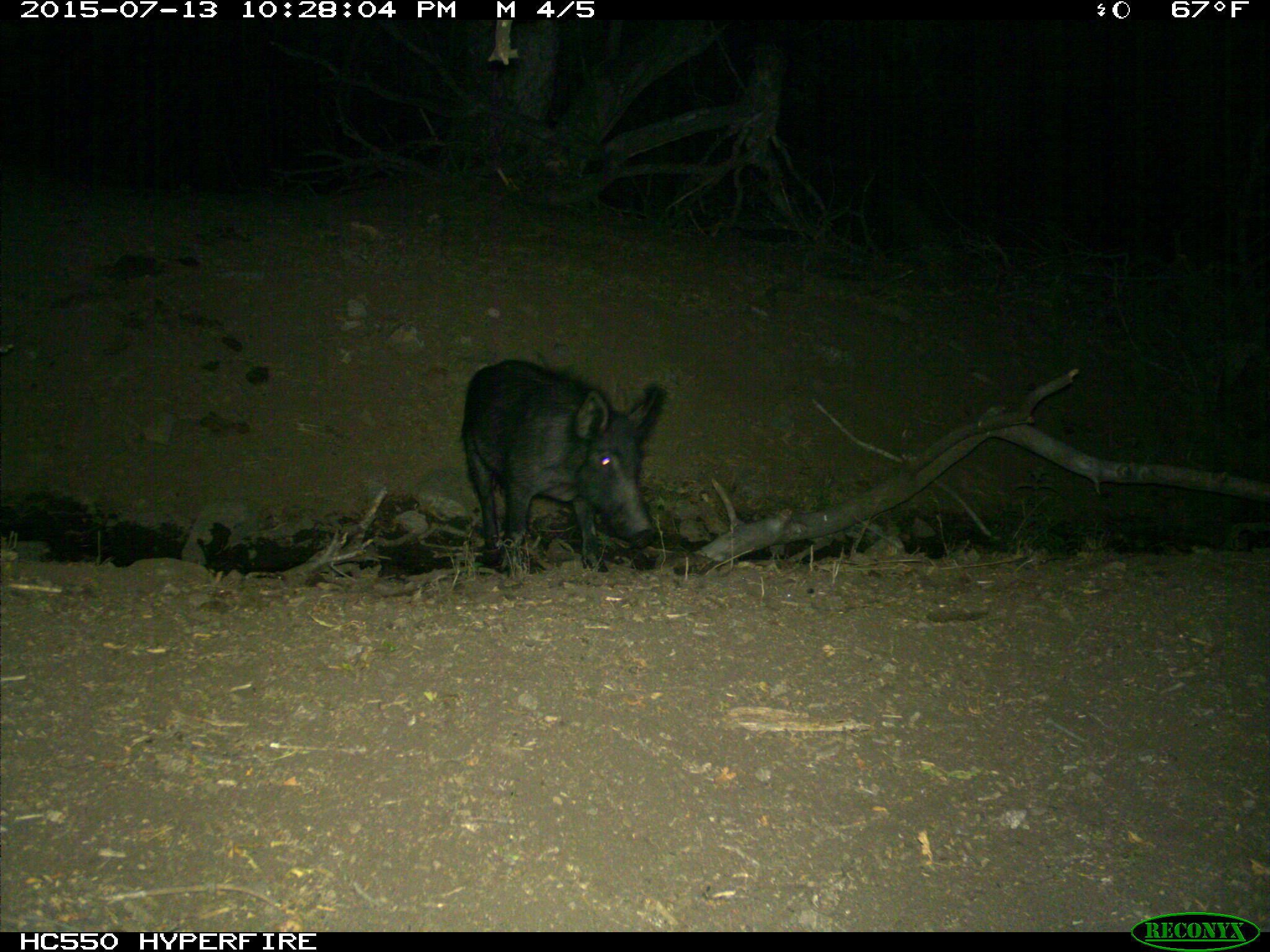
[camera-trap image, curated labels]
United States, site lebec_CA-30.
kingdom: Animalia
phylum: Chordata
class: Mammalia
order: Artiodactyla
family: Suidae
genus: Sus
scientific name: Sus scrofa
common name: wild boar